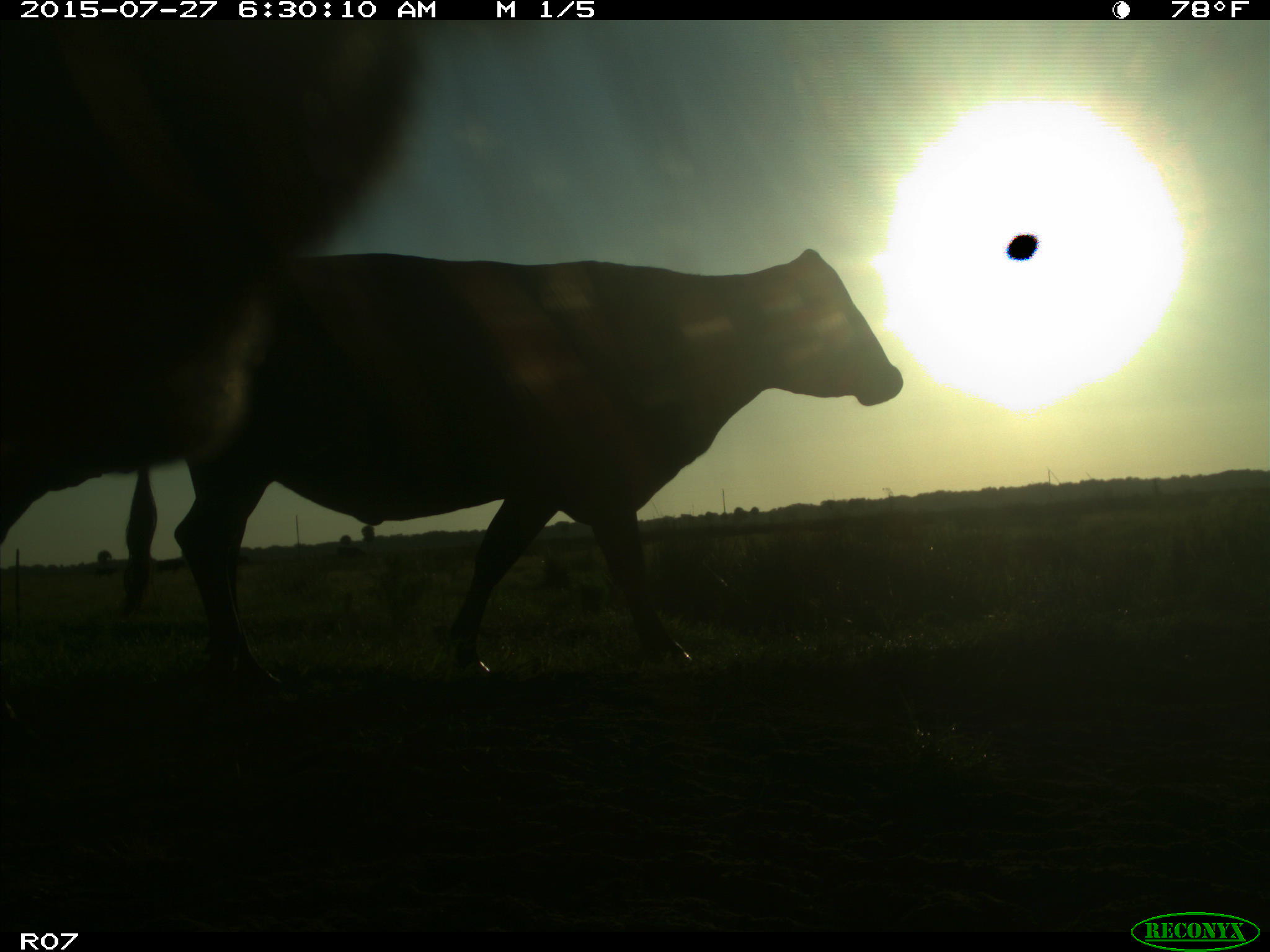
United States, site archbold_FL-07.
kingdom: Animalia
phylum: Chordata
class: Mammalia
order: Artiodactyla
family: Bovidae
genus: Bos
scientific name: Bos taurus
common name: domestic cow